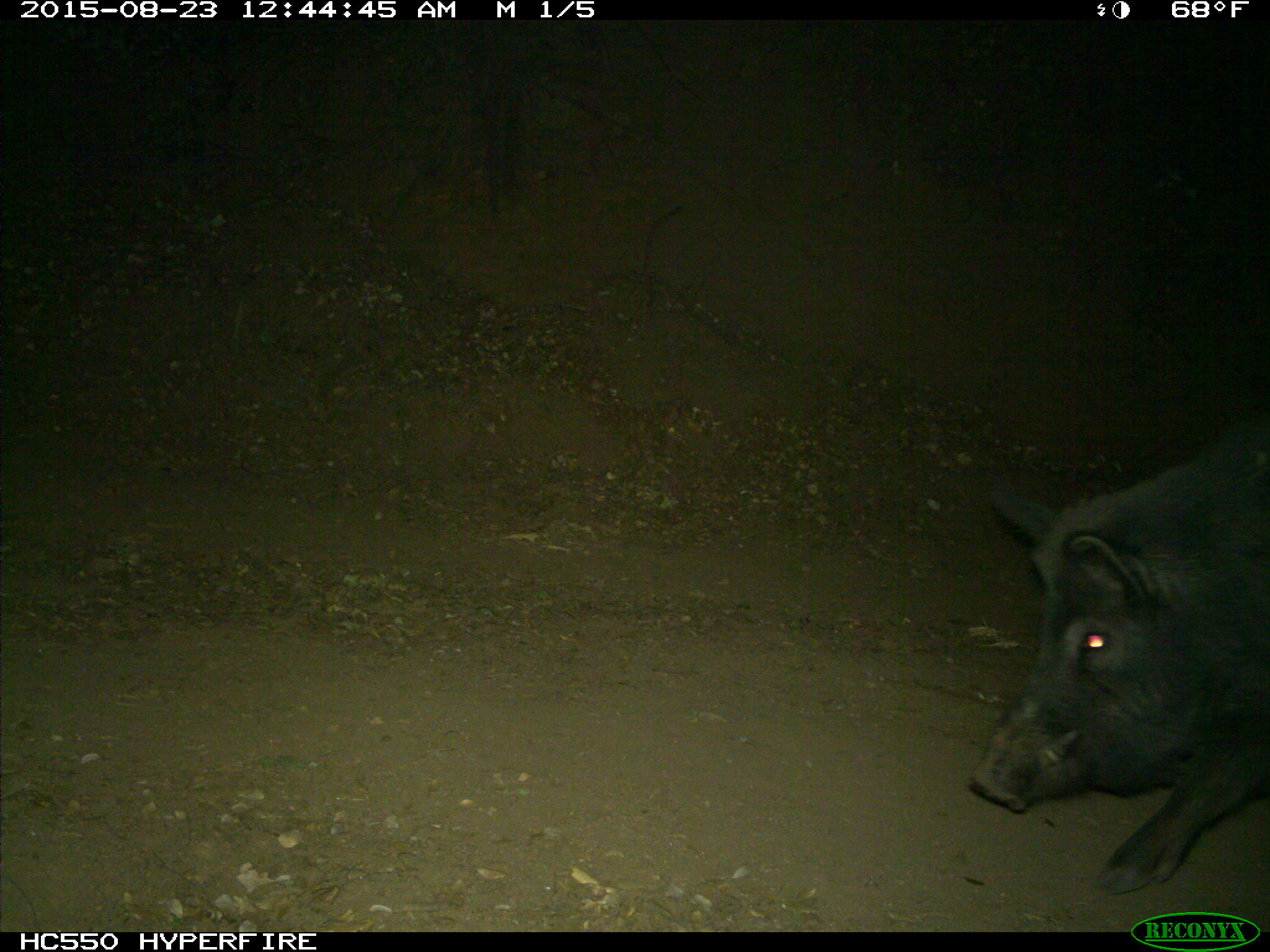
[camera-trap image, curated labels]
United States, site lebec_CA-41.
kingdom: Animalia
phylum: Chordata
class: Mammalia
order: Artiodactyla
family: Suidae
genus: Sus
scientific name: Sus scrofa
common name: wild boar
Sus scrofa (wild boar).